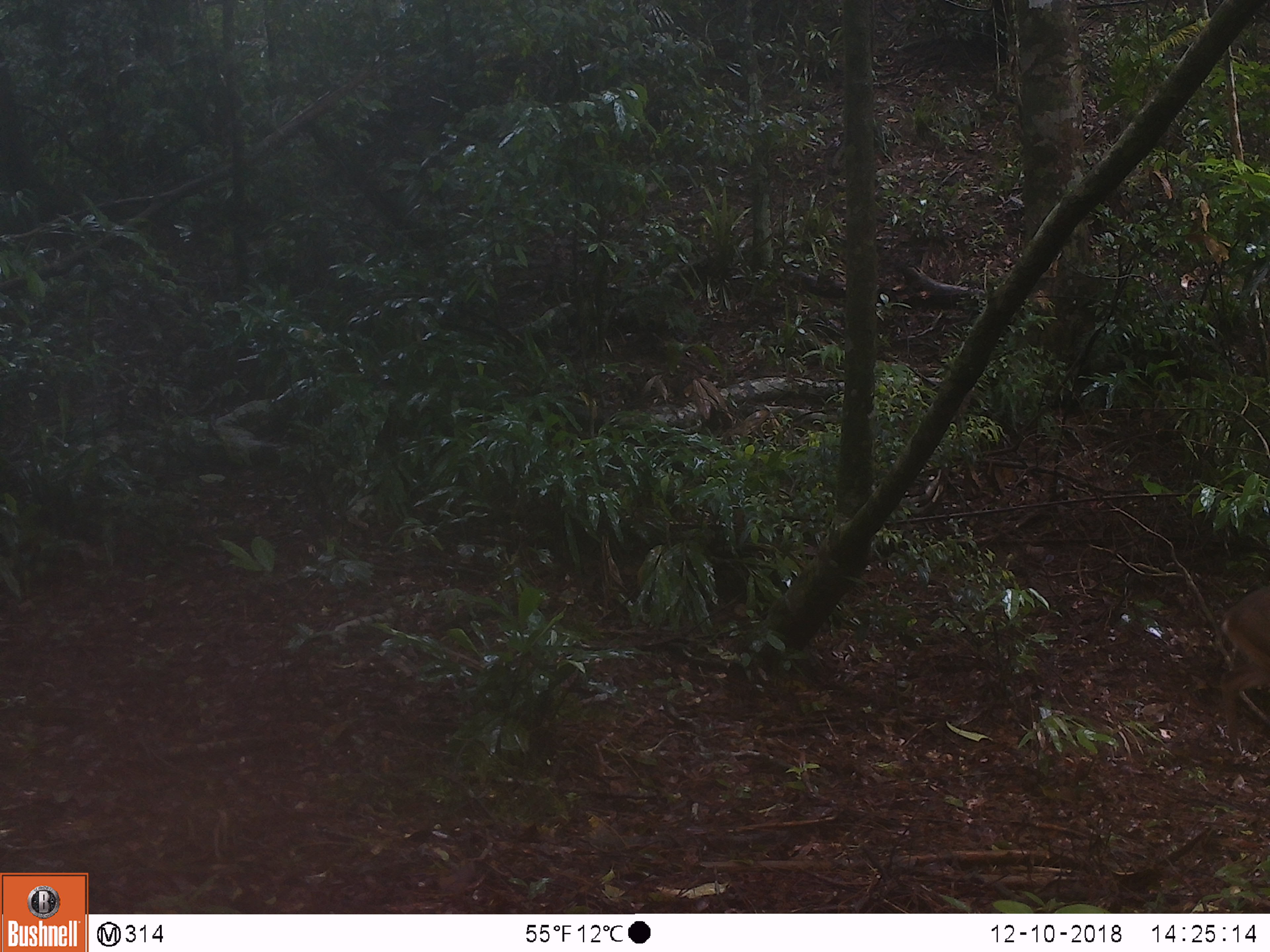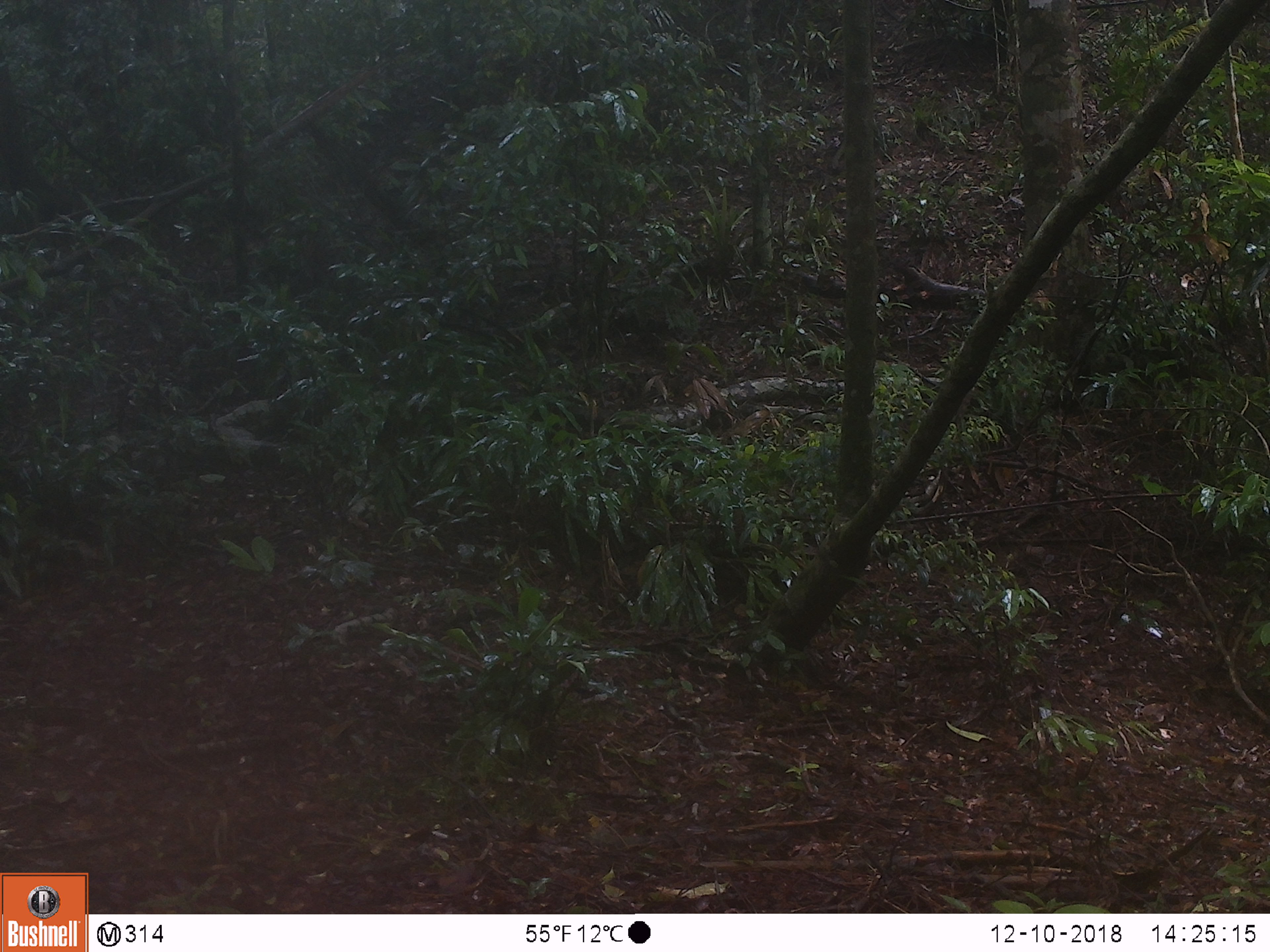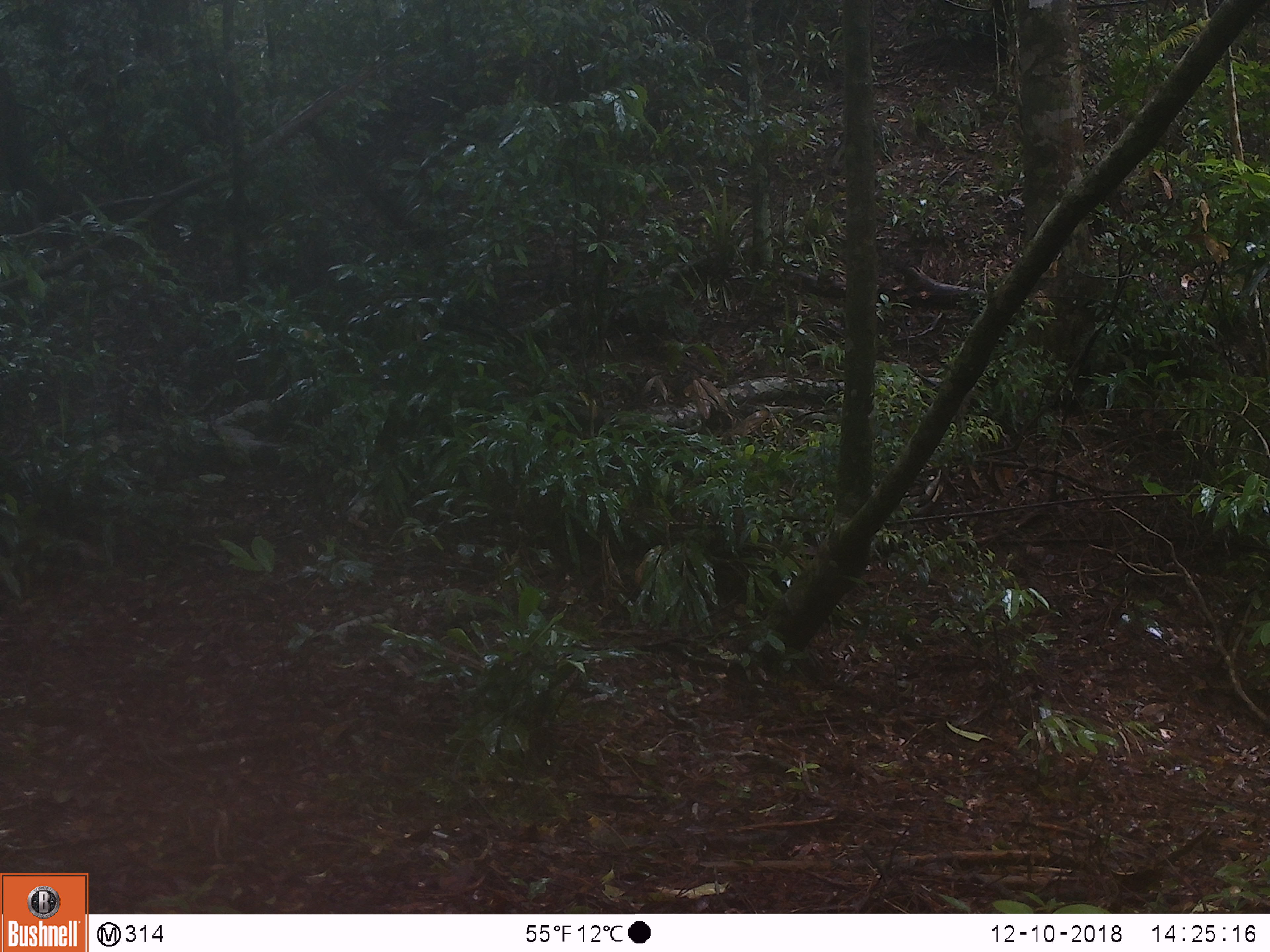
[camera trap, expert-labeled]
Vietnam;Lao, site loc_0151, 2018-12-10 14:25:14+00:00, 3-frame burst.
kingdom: Animalia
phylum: Chordata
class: Mammalia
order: Artiodactyla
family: Cervidae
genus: Muntiacus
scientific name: Muntiacus vuquangensis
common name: large-antlered muntjac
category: large antlered muntjac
Large antlered muntjac (large-antlered muntjac) (Muntiacus vuquangensis). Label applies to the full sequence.